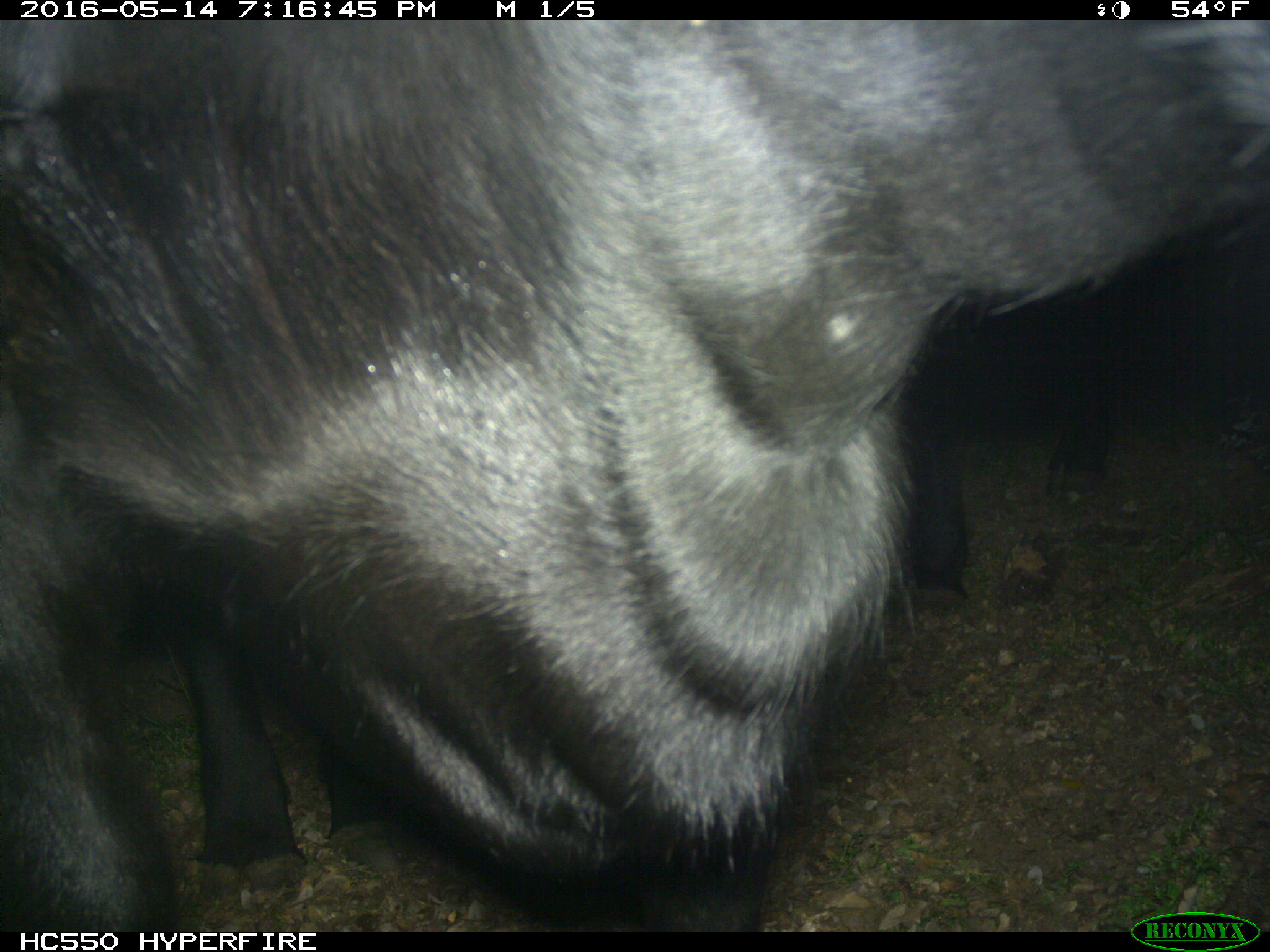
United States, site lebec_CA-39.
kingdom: Animalia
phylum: Chordata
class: Mammalia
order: Artiodactyla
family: Bovidae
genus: Bos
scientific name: Bos taurus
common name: domestic cow